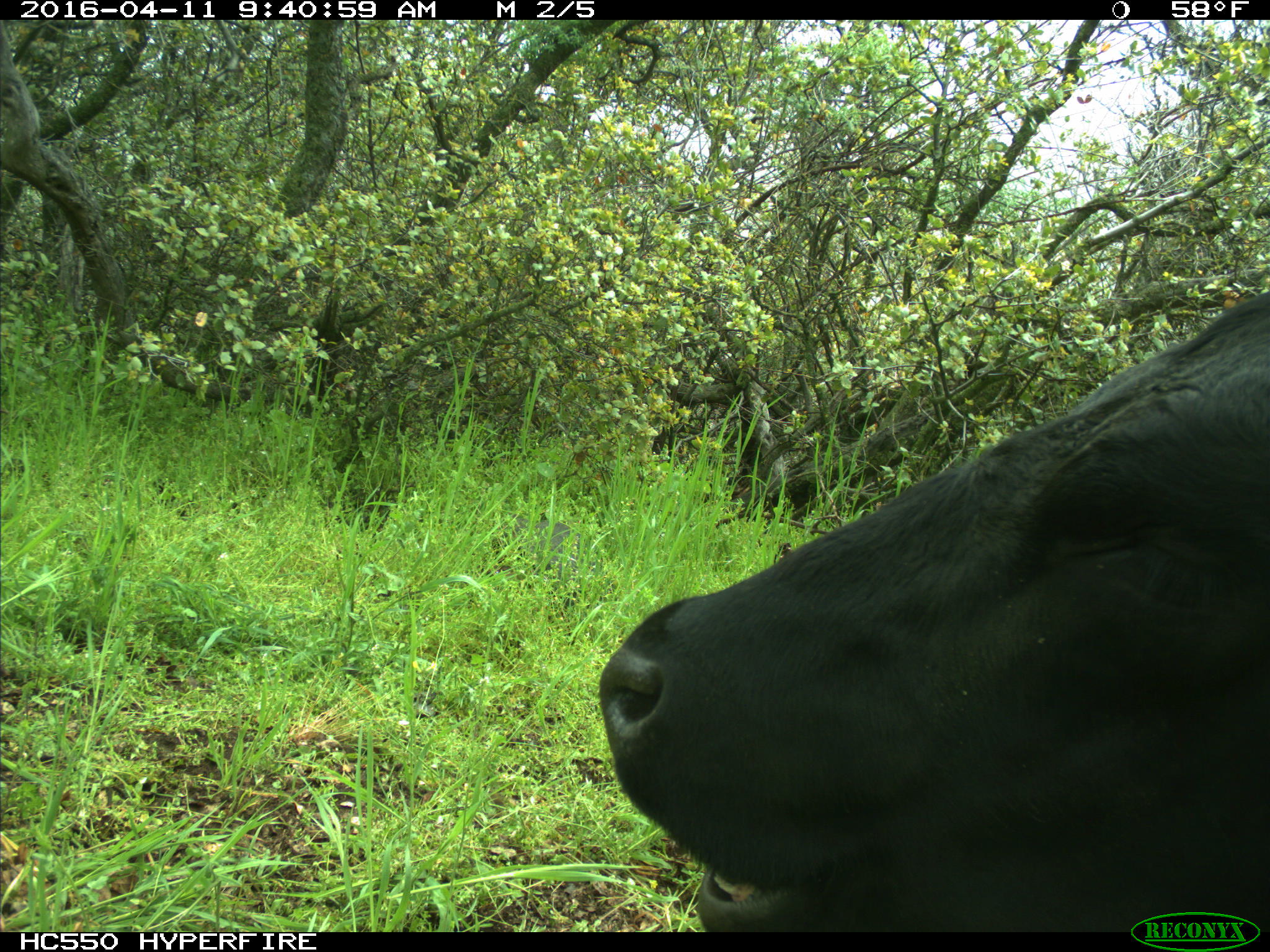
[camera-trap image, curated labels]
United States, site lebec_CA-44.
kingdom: Animalia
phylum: Chordata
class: Mammalia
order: Artiodactyla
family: Bovidae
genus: Bos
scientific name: Bos taurus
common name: domestic cow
Bos taurus (domestic cow).